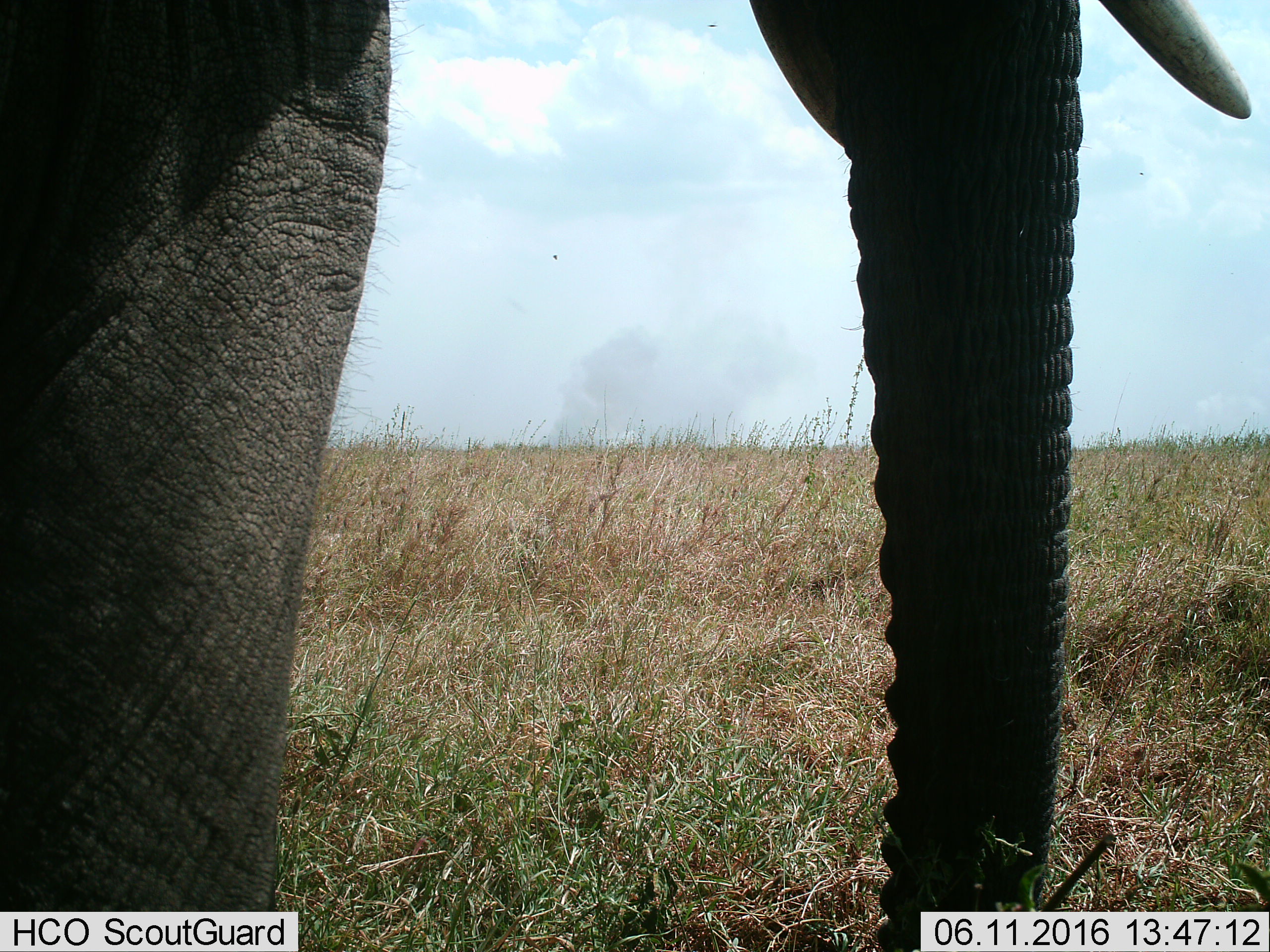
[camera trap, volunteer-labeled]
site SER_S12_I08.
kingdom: Animalia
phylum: Chordata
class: Mammalia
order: Proboscidea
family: Elephantidae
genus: Loxodonta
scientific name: Loxodonta africana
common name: african bush elephant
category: elephant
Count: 1.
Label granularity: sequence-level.